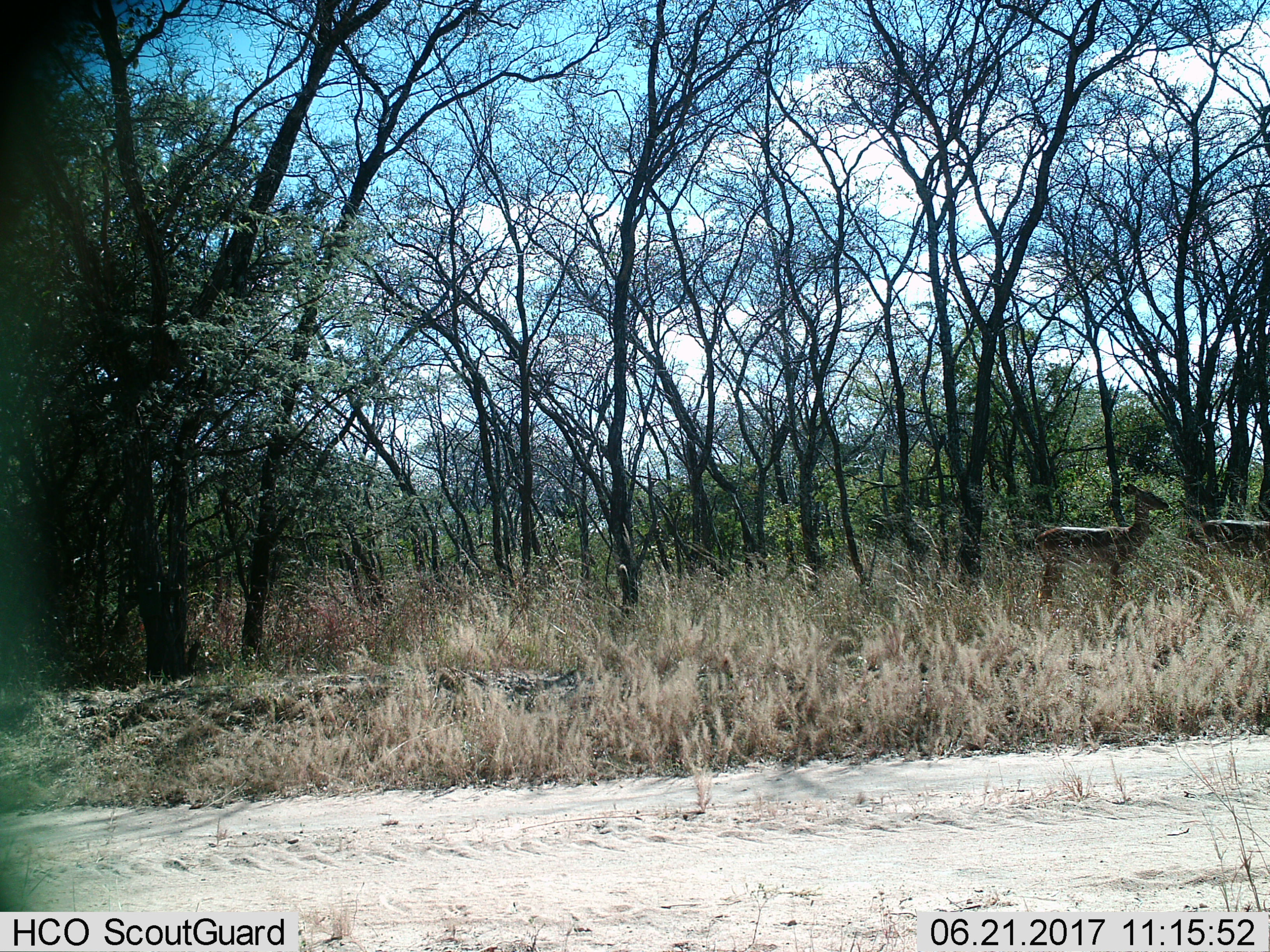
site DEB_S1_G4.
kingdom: Animalia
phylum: Chordata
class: Mammalia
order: Artiodactyla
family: Bovidae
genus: Aepyceros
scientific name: Aepyceros melampus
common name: impala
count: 2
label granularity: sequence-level